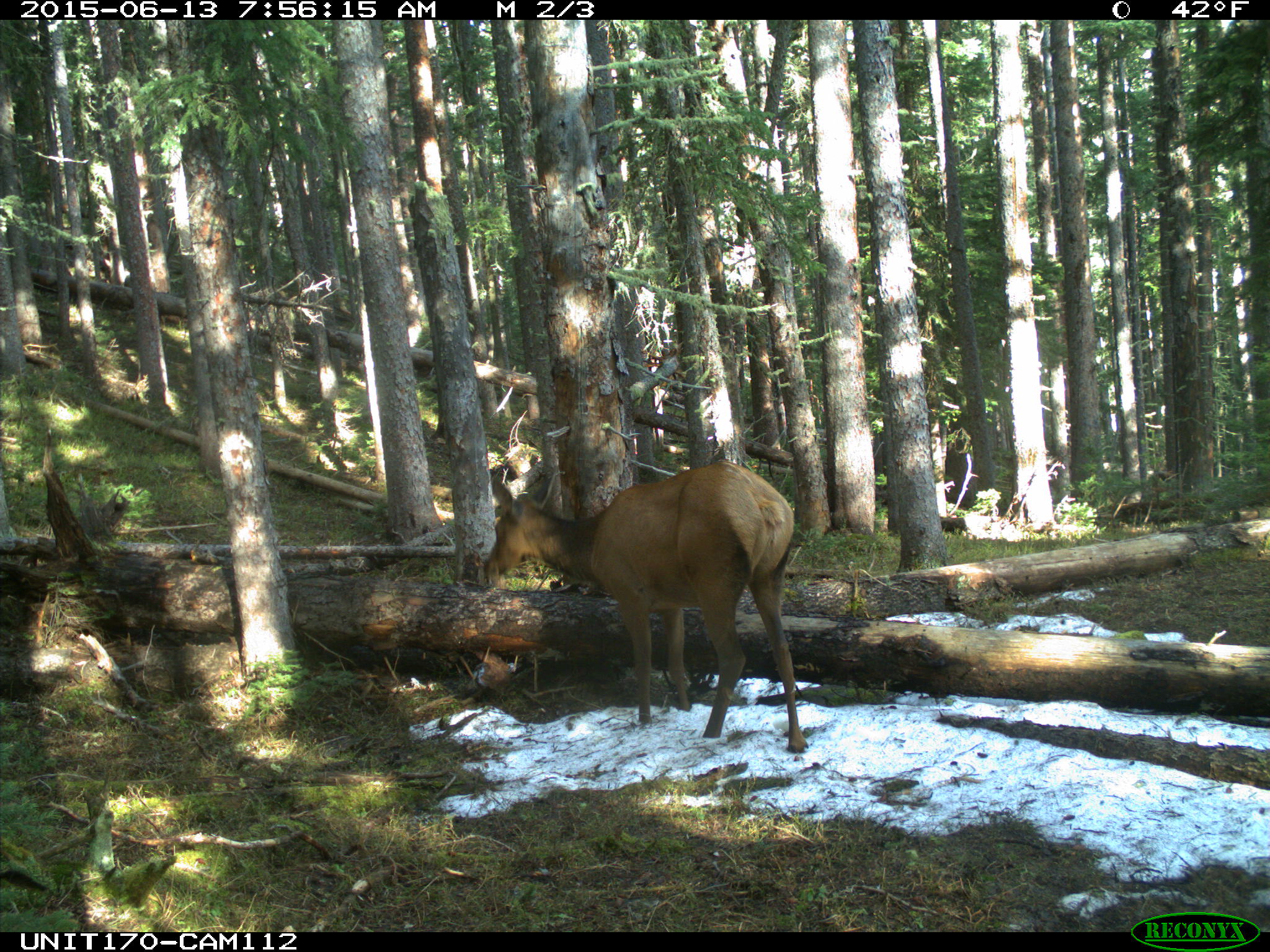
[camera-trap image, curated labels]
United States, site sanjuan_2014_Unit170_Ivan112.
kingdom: Animalia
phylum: Chordata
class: Mammalia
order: Artiodactyla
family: Cervidae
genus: Cervus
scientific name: Cervus elaphus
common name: red deer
Cervus elaphus (red deer).